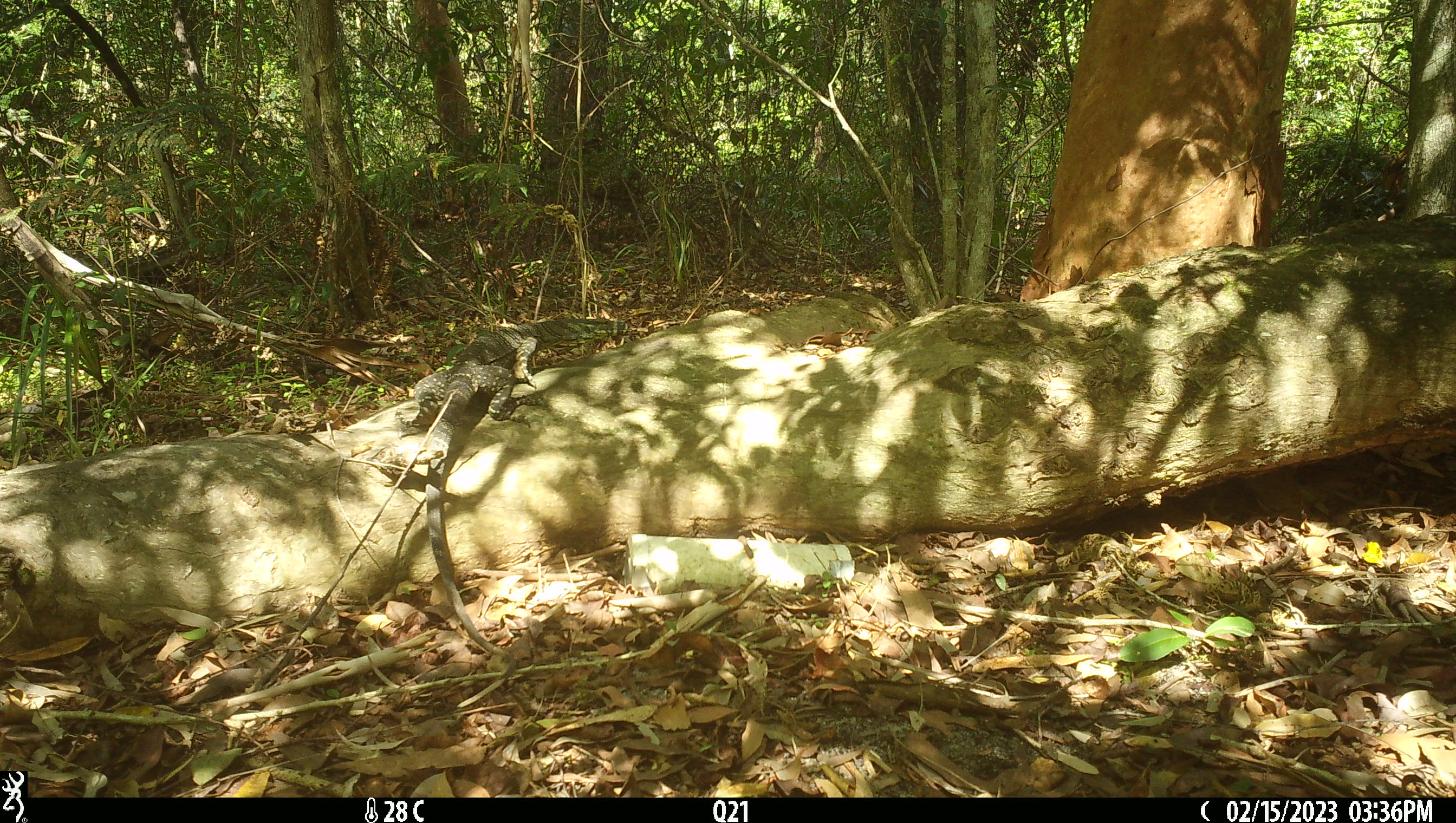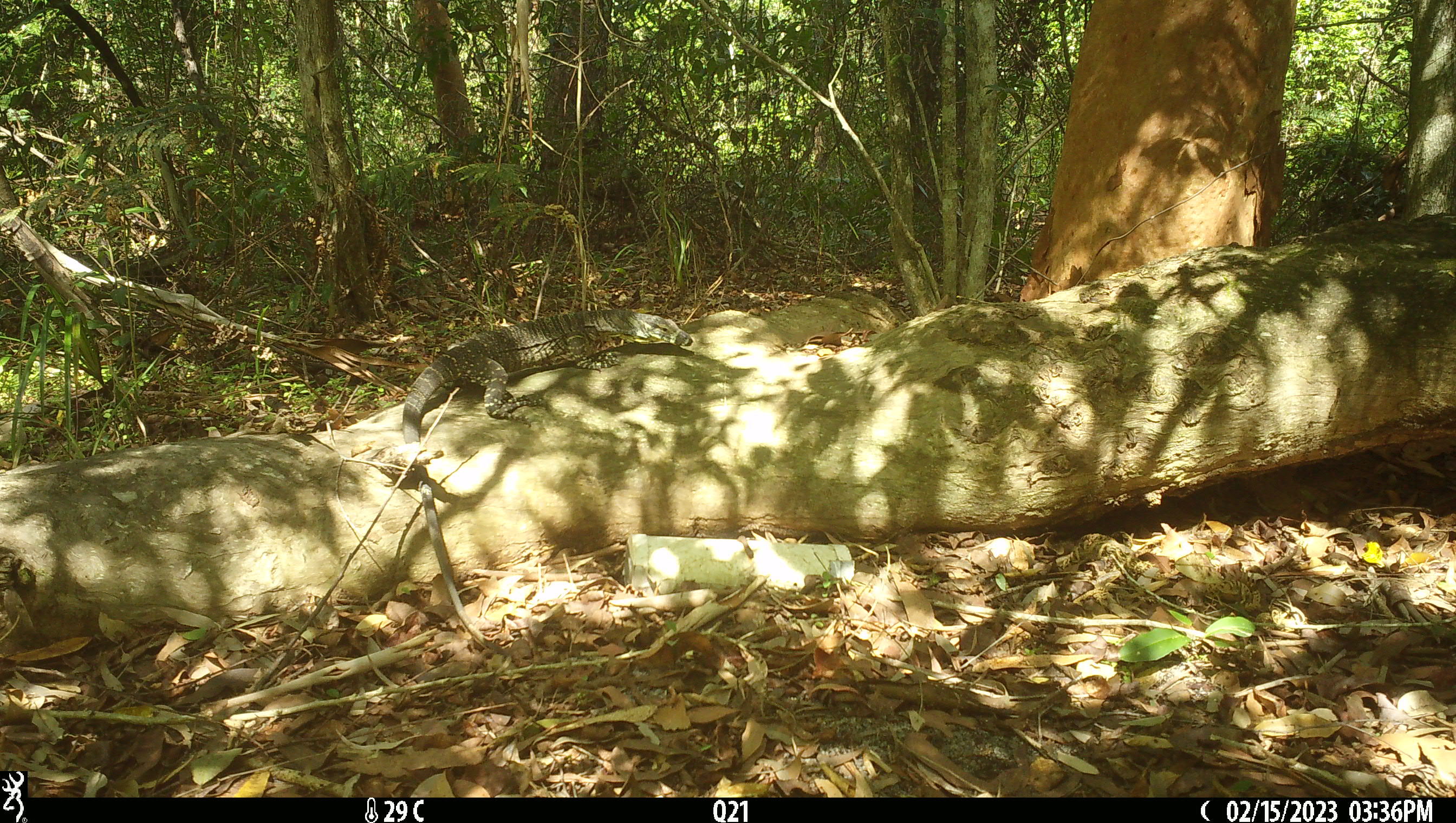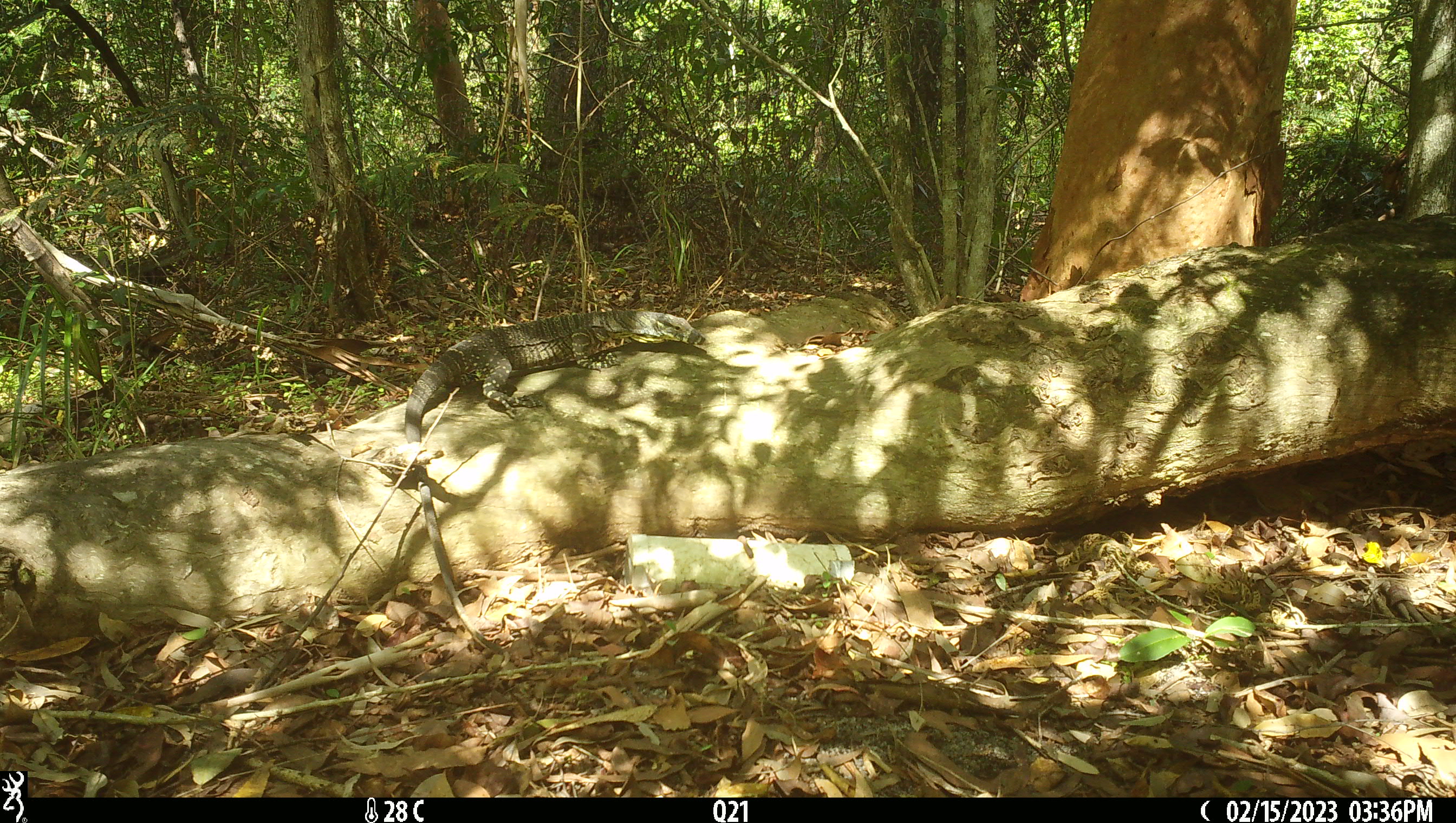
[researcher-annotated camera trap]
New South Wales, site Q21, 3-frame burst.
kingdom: Animalia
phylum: Chordata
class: Reptilia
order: Squamata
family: Varanidae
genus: Varanus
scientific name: Varanus varius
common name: lace monitor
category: goanna